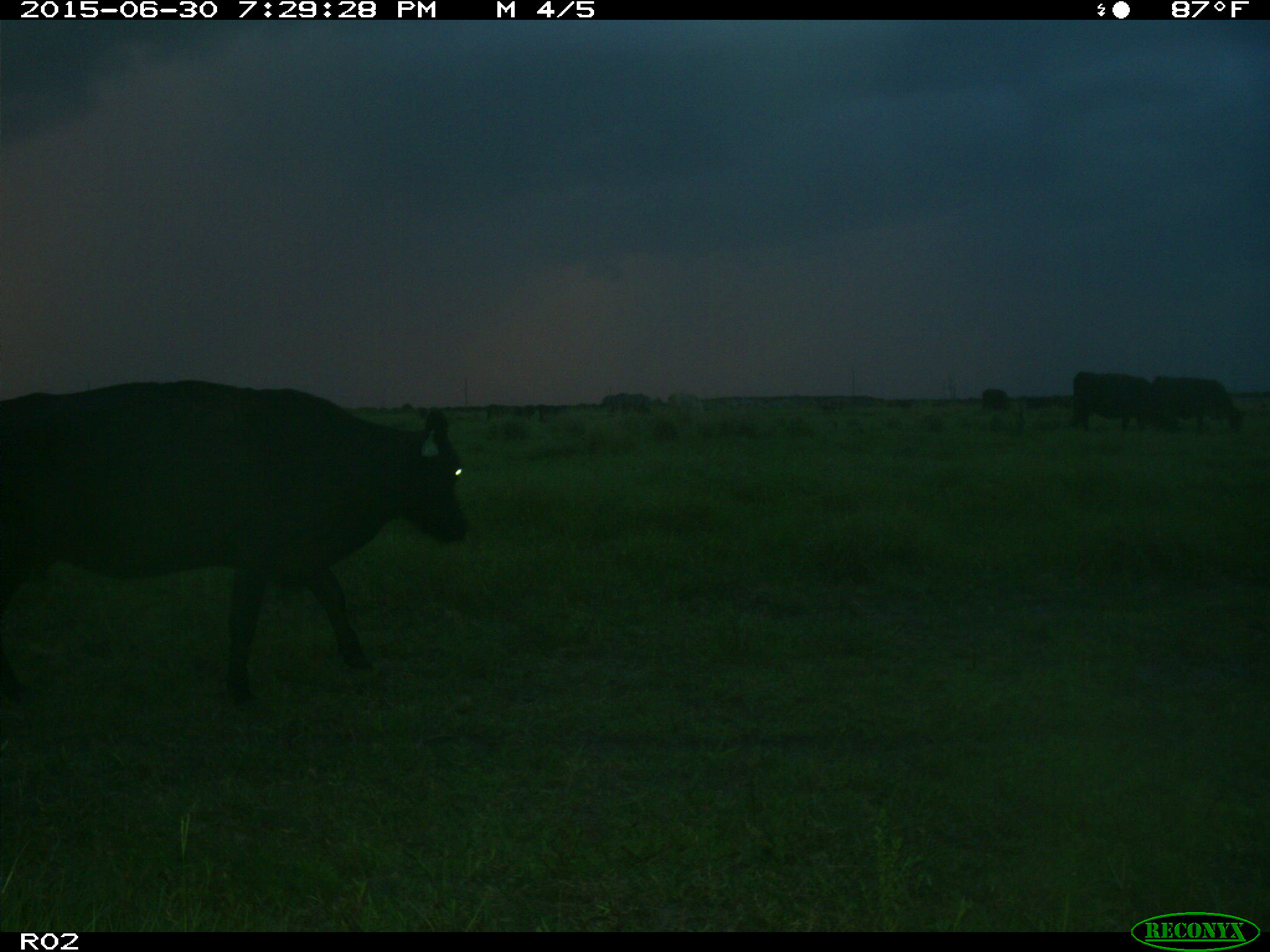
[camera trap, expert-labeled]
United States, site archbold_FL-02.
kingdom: Animalia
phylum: Chordata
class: Mammalia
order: Artiodactyla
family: Bovidae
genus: Bos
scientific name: Bos taurus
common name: domestic cow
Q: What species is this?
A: Bos taurus (domestic cow).